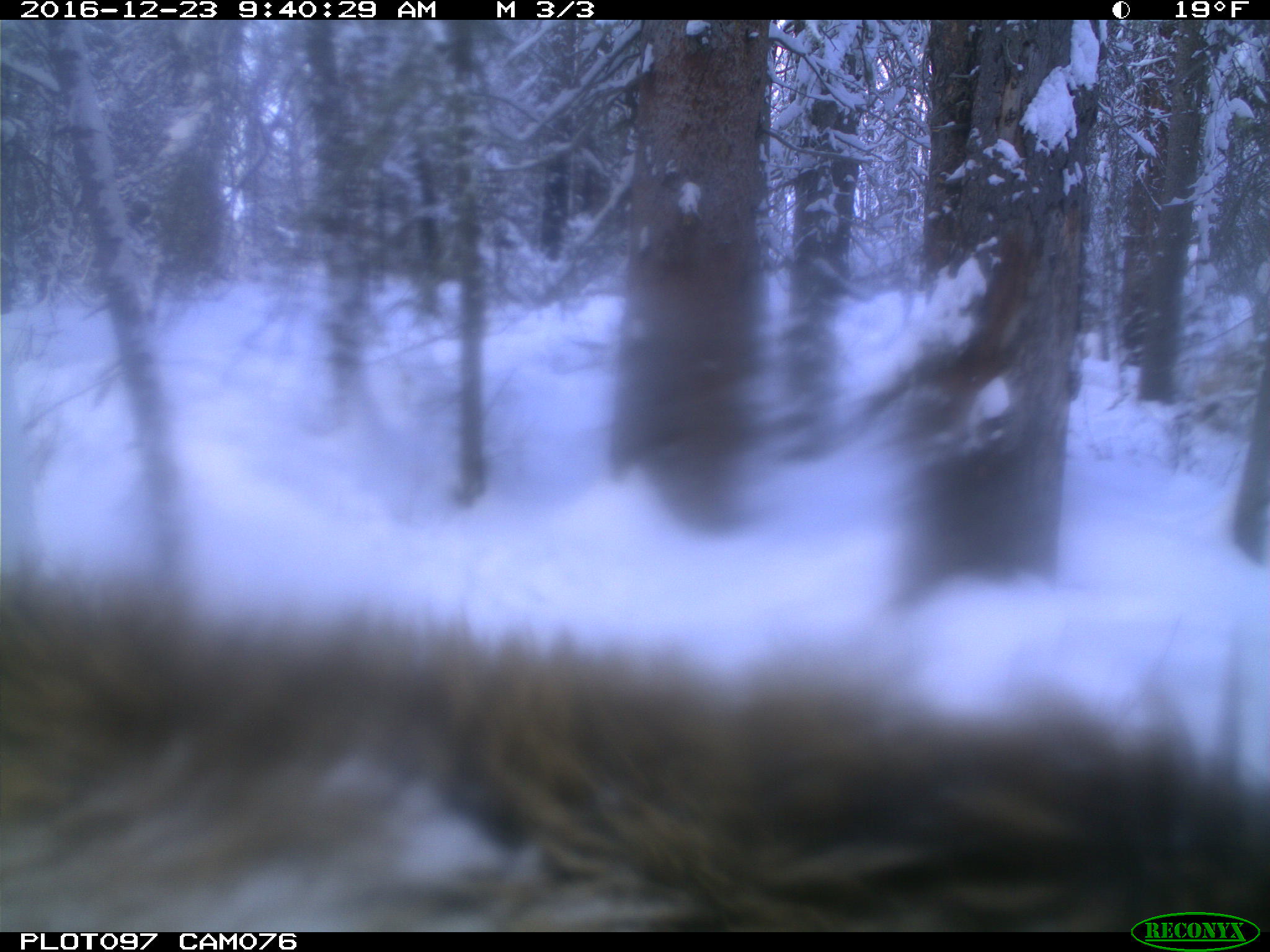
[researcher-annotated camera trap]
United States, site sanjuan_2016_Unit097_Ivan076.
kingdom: Animalia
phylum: Chordata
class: Mammalia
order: Artiodactyla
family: Cervidae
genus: Cervus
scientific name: Cervus elaphus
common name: red deer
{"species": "Cervus elaphus (red deer)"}